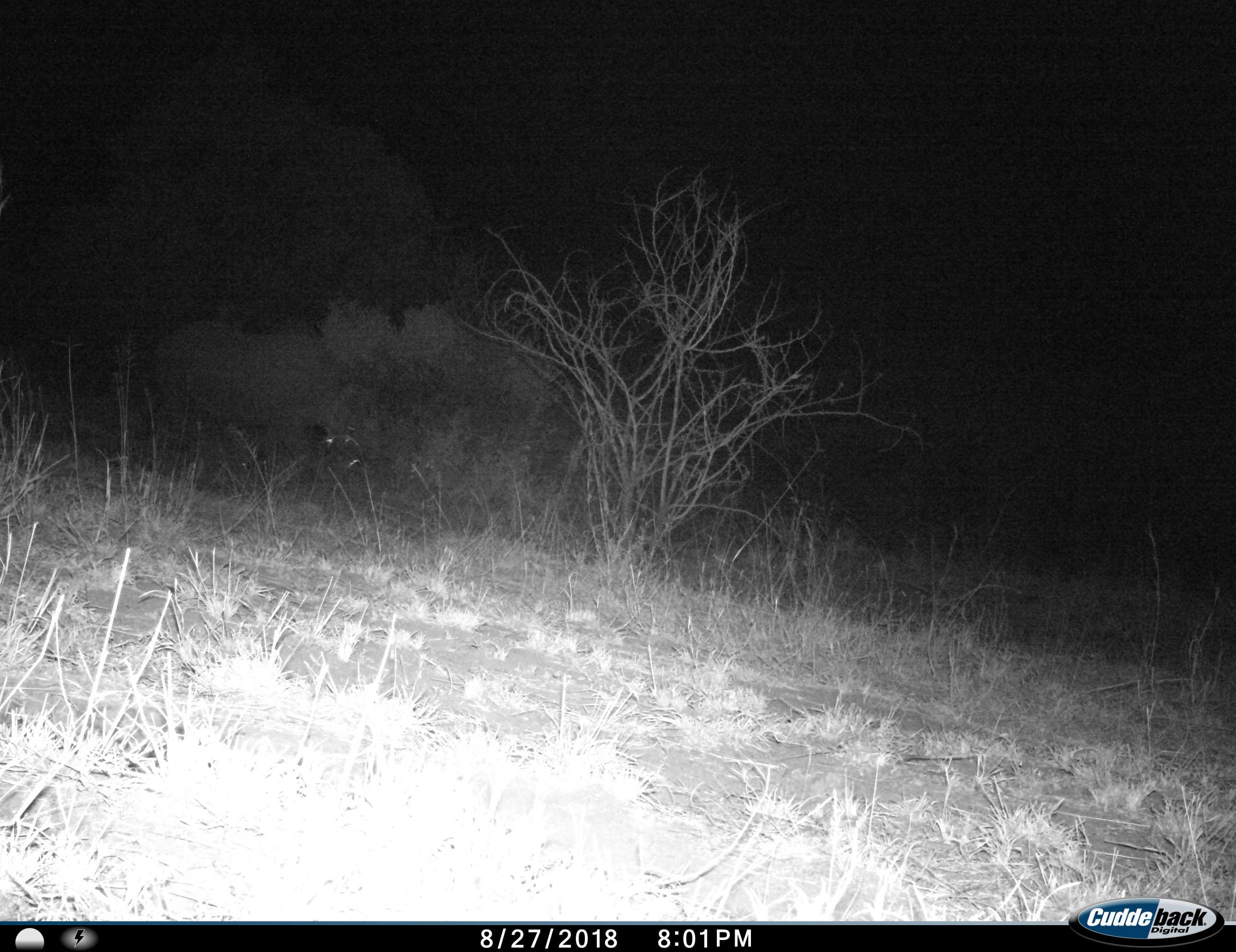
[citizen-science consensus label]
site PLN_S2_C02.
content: unidentified animal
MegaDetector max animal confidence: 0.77